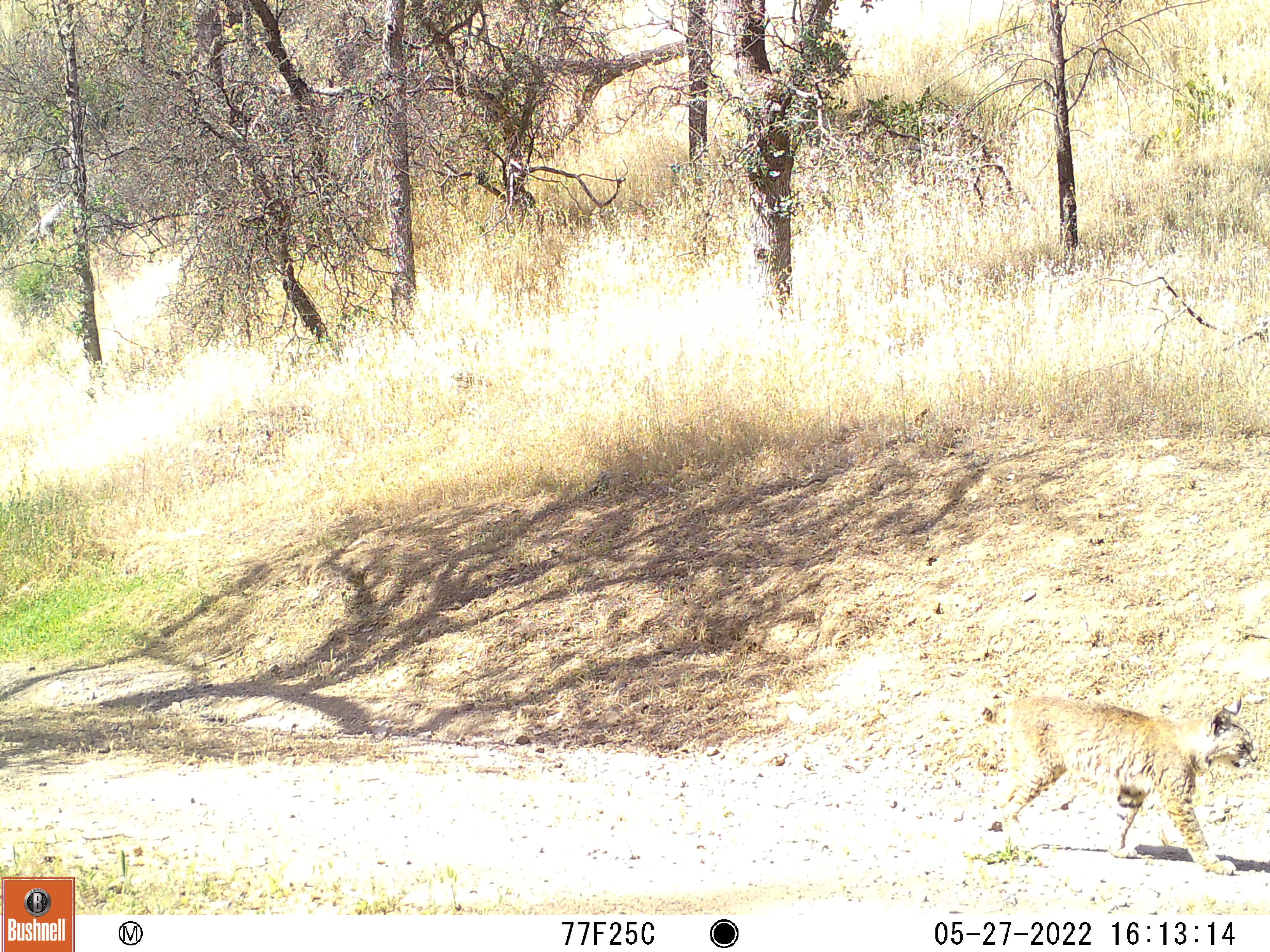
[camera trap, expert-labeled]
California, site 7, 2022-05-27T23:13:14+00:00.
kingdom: Animalia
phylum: Chordata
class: Mammalia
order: Carnivora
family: Felidae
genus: Lynx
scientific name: Lynx rufus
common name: bobcat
Bobcat (Lynx rufus).